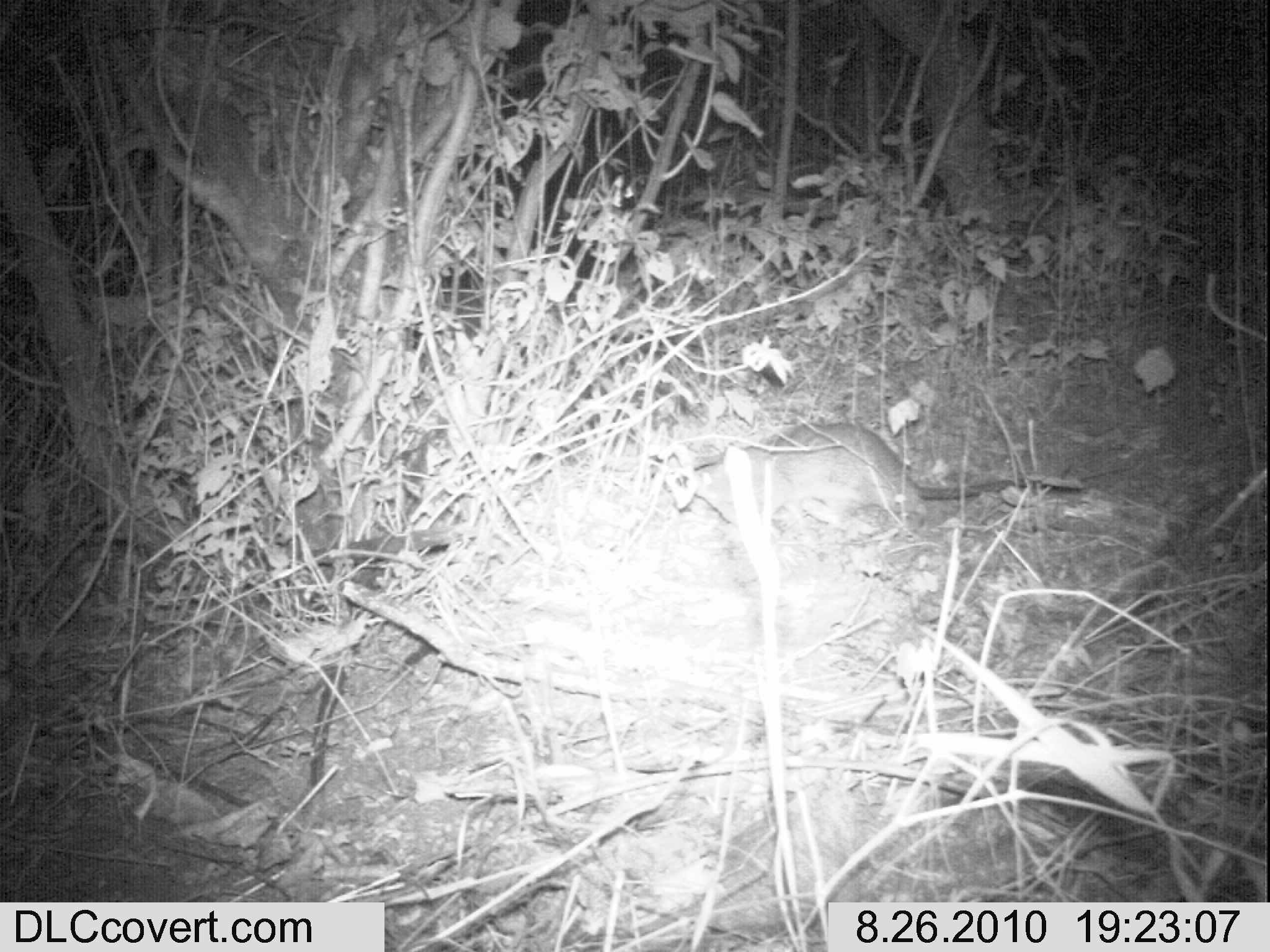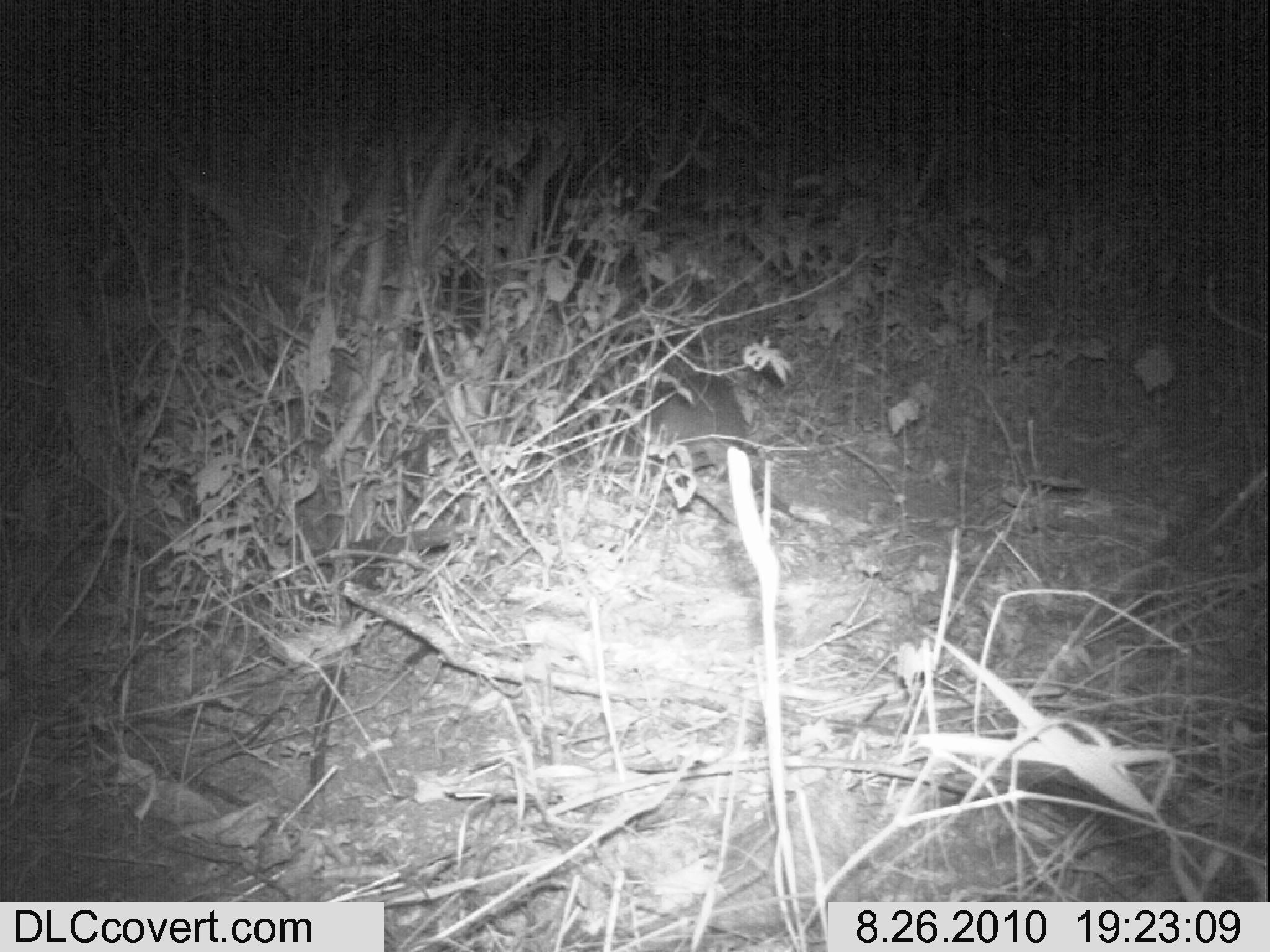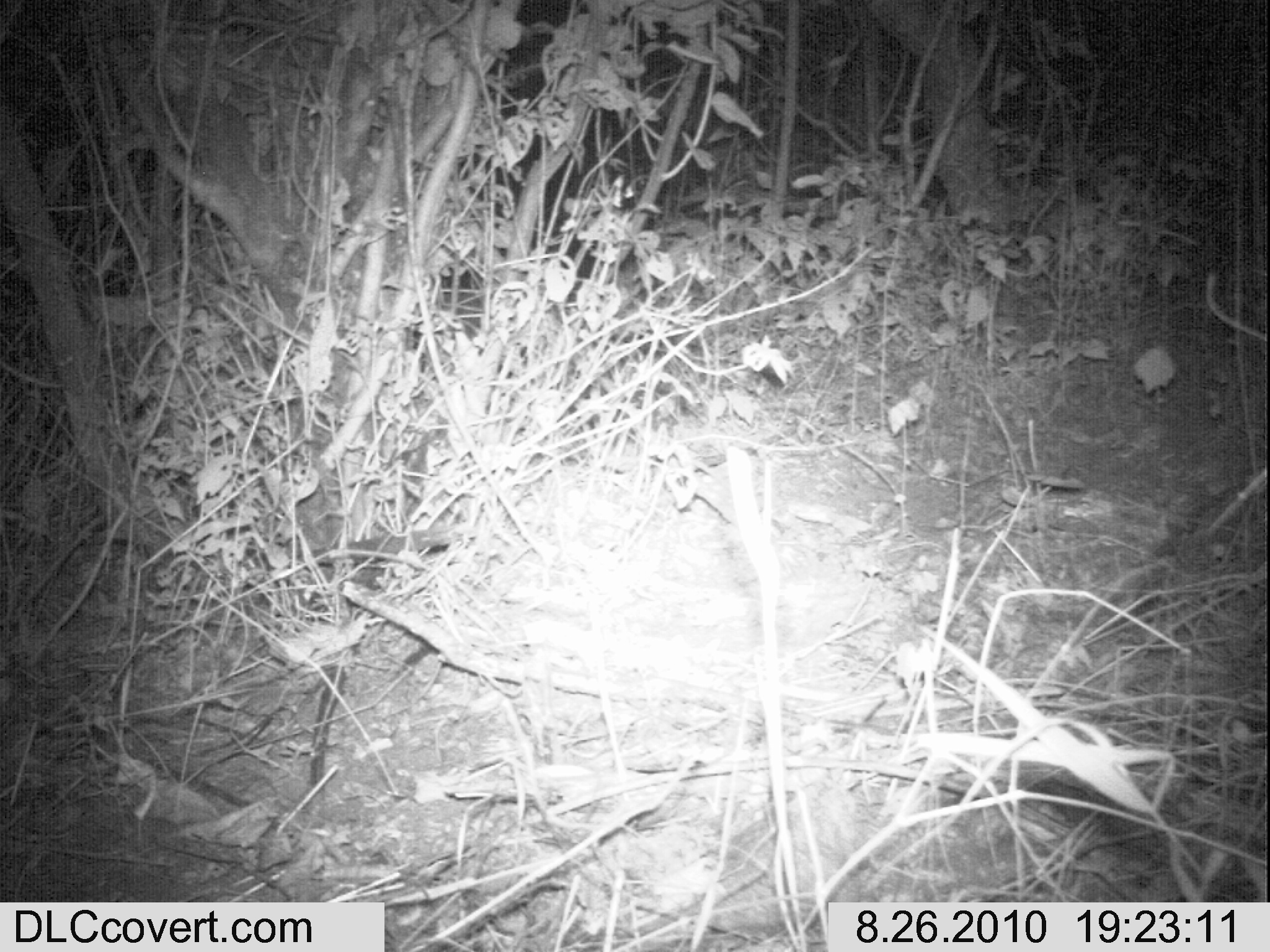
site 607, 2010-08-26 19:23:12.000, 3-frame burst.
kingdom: Animalia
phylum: Chordata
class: Mammalia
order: Rodentia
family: Nesomyidae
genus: Cricetomys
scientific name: Cricetomys gambianus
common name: african giant pouched rat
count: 1